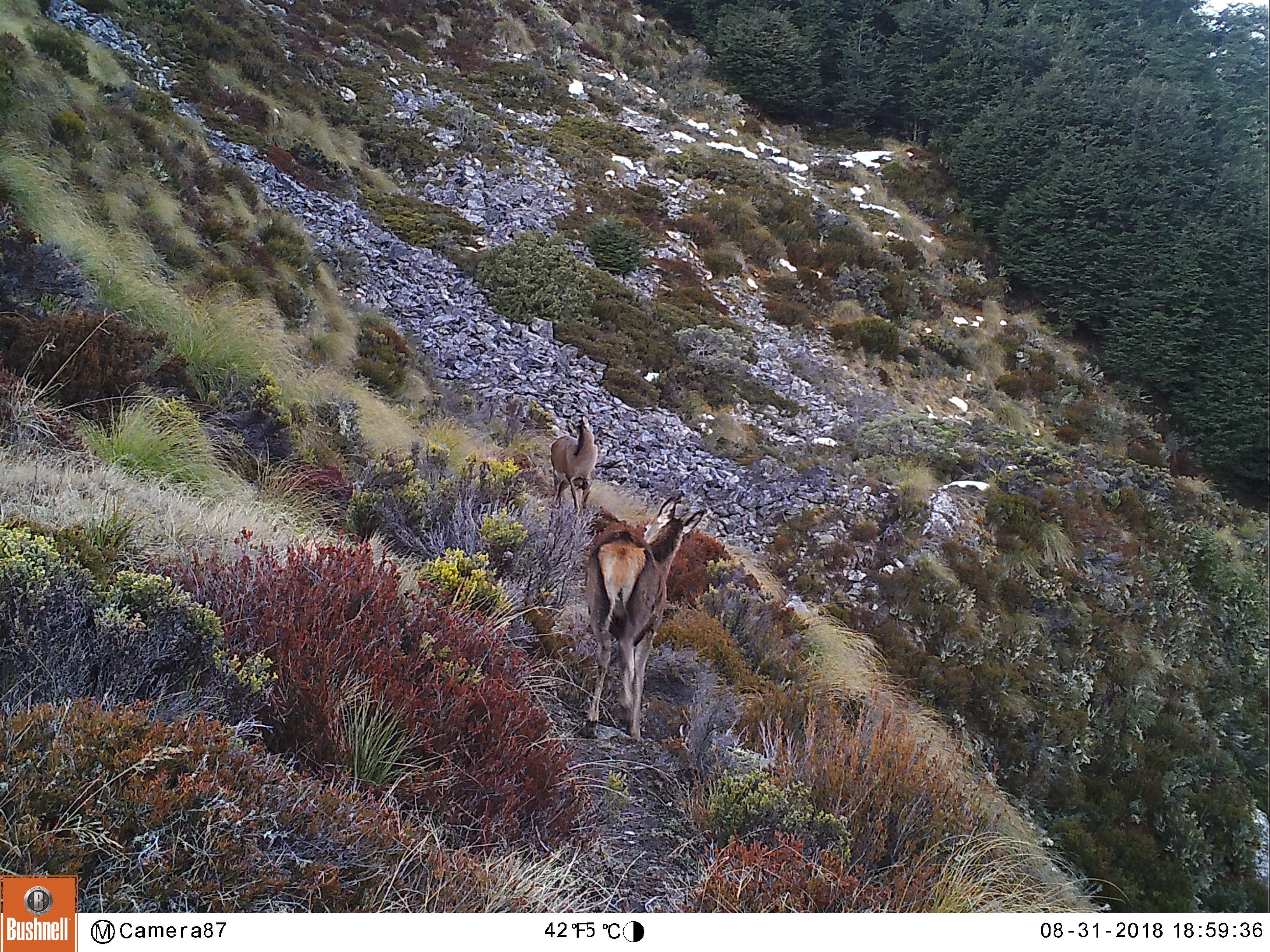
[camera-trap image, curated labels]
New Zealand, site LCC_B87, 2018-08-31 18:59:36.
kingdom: Animalia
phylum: Chordata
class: Mammalia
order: Artiodactyla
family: Cervidae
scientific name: Cervidae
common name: deer